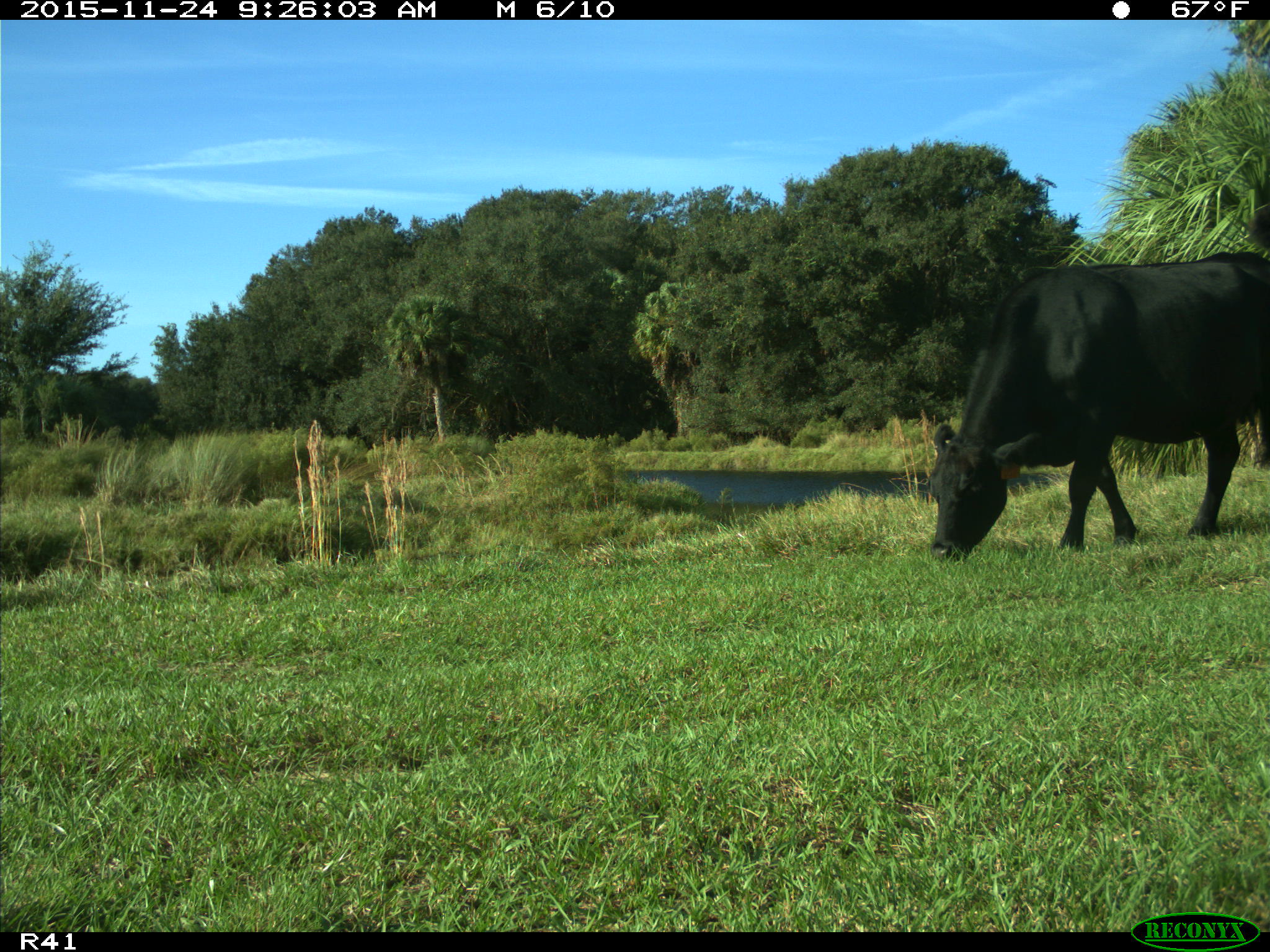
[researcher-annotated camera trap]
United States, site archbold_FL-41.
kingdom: Animalia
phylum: Chordata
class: Mammalia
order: Artiodactyla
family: Bovidae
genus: Bos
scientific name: Bos taurus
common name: domestic cow